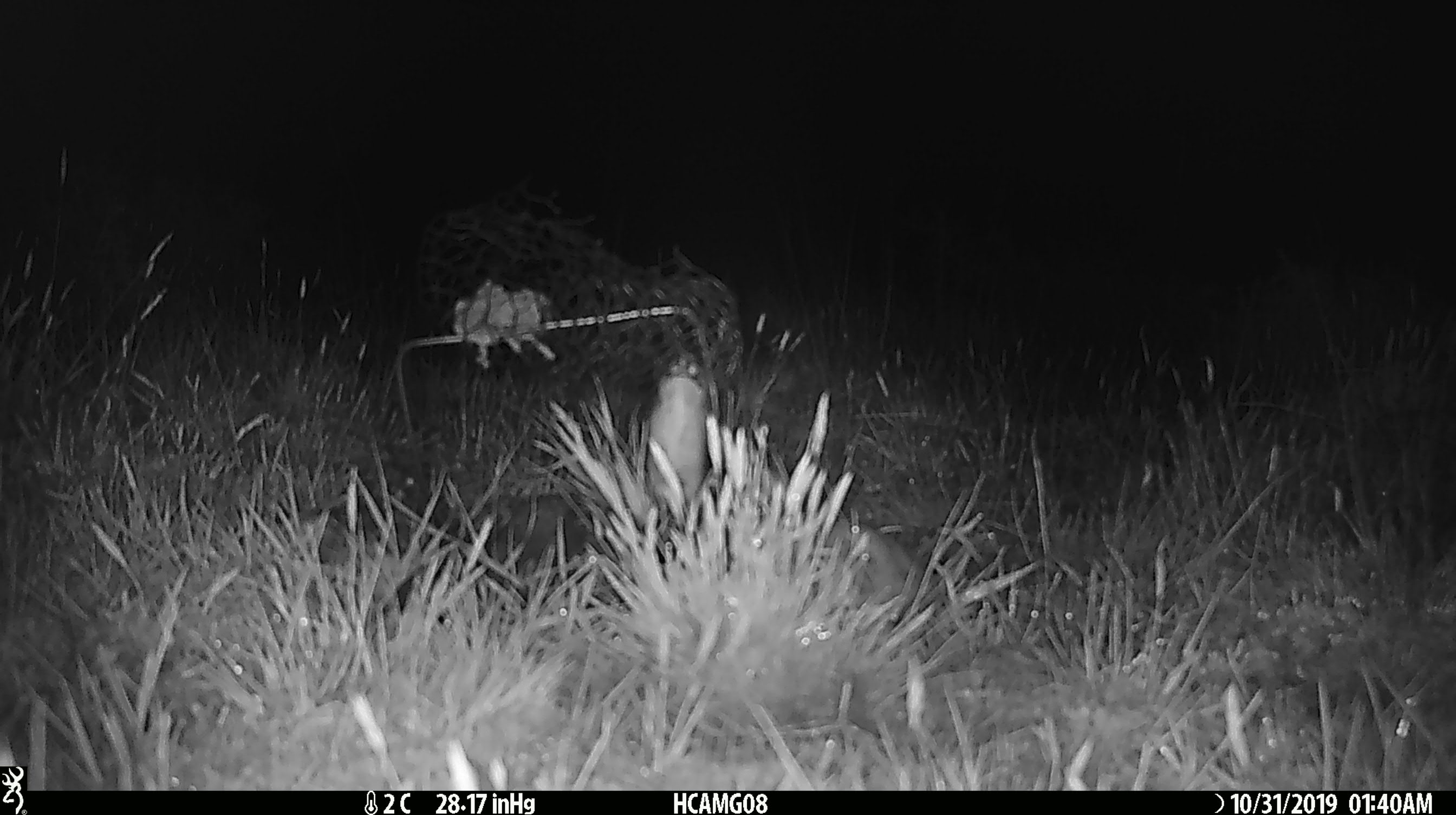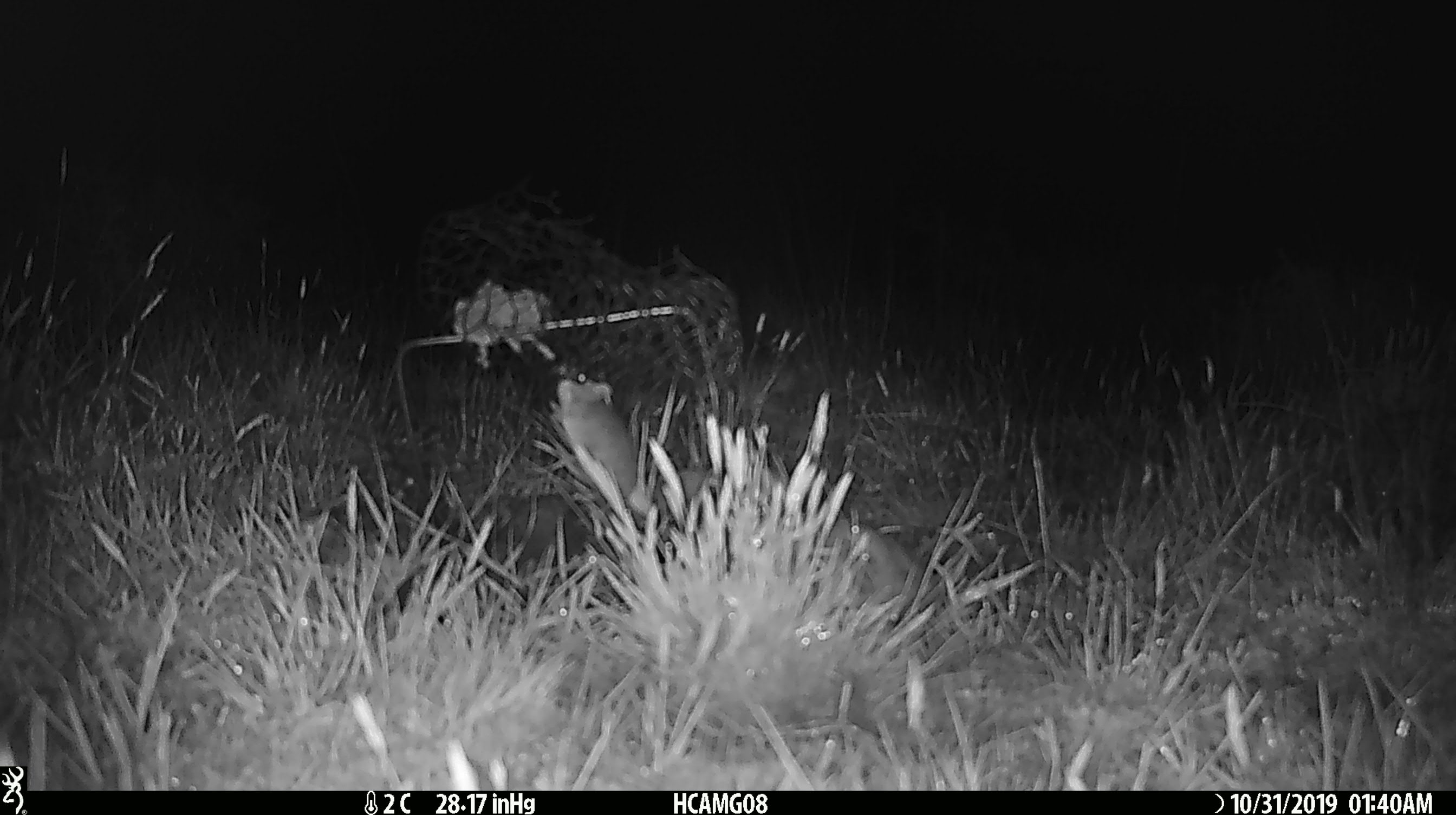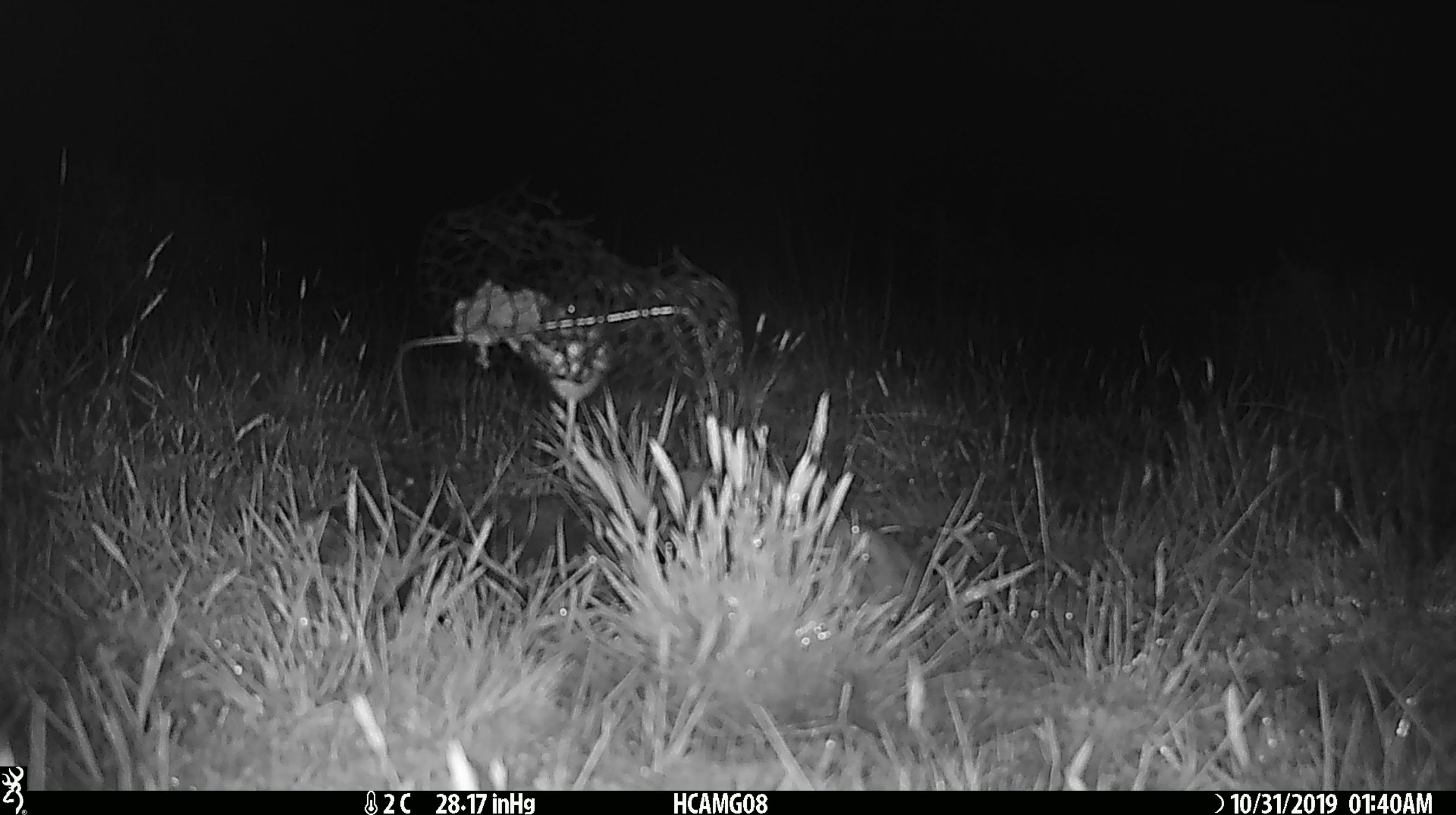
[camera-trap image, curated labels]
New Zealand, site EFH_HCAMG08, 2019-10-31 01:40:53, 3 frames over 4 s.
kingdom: Animalia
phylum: Chordata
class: Mammalia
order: Rodentia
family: Muridae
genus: Mus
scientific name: Mus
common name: mouse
Mouse (Mus).